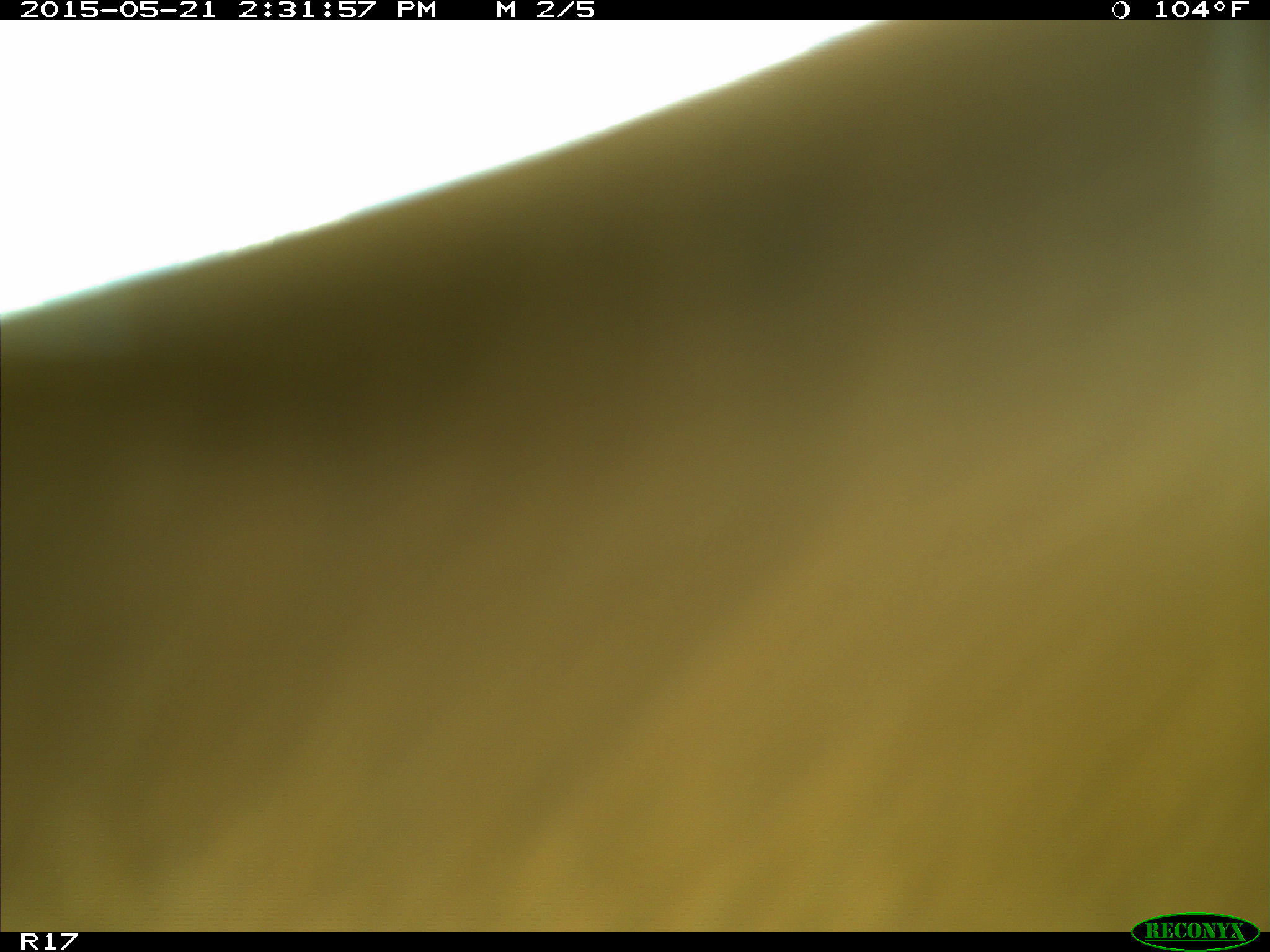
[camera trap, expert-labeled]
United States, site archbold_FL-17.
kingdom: Animalia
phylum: Chordata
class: Mammalia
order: Artiodactyla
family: Bovidae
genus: Bos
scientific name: Bos taurus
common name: domestic cow